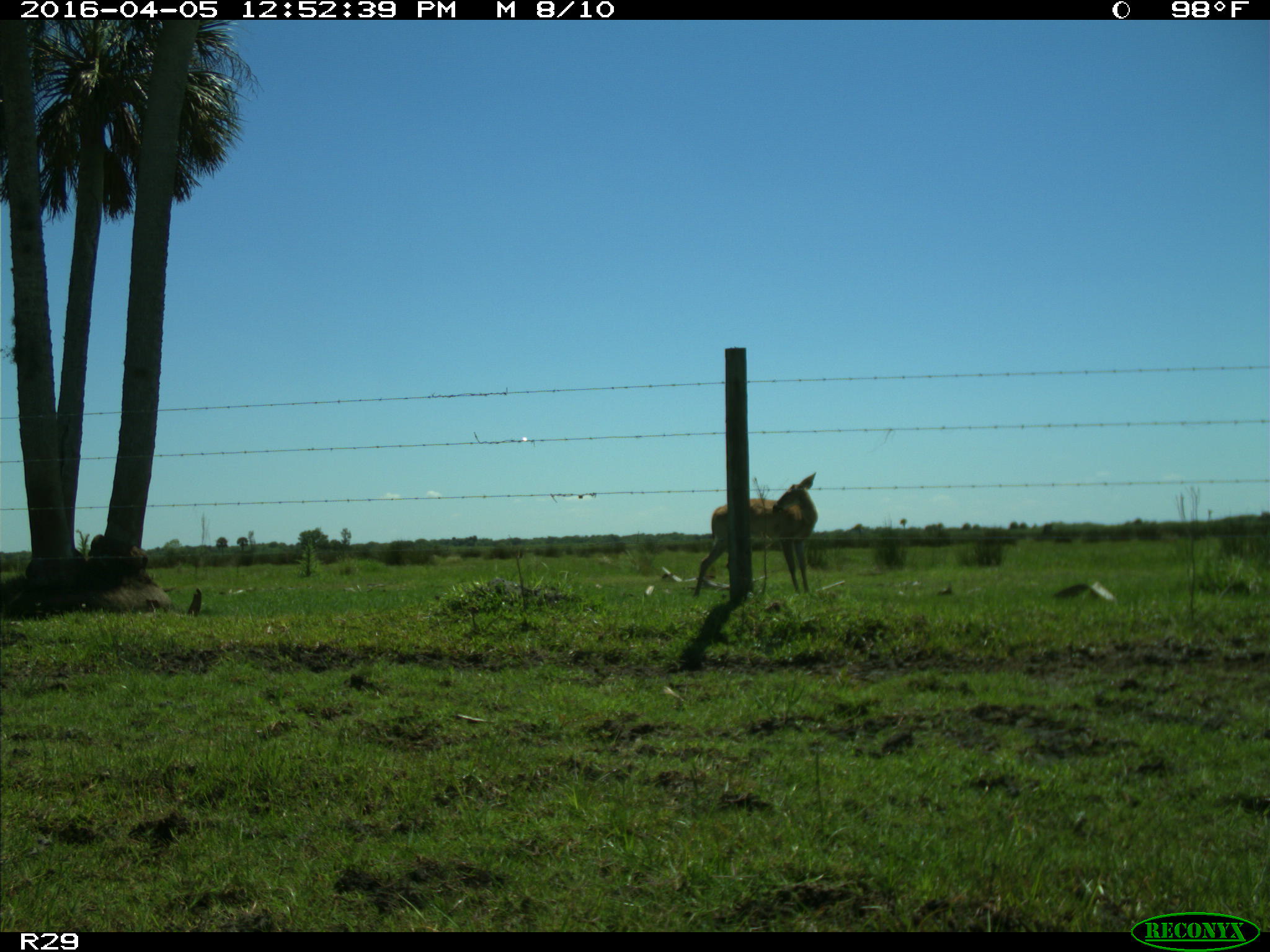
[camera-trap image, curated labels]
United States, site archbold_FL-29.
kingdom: Animalia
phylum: Chordata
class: Mammalia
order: Artiodactyla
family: Cervidae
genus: Odocoileus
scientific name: Odocoileus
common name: deer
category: unidentified deer